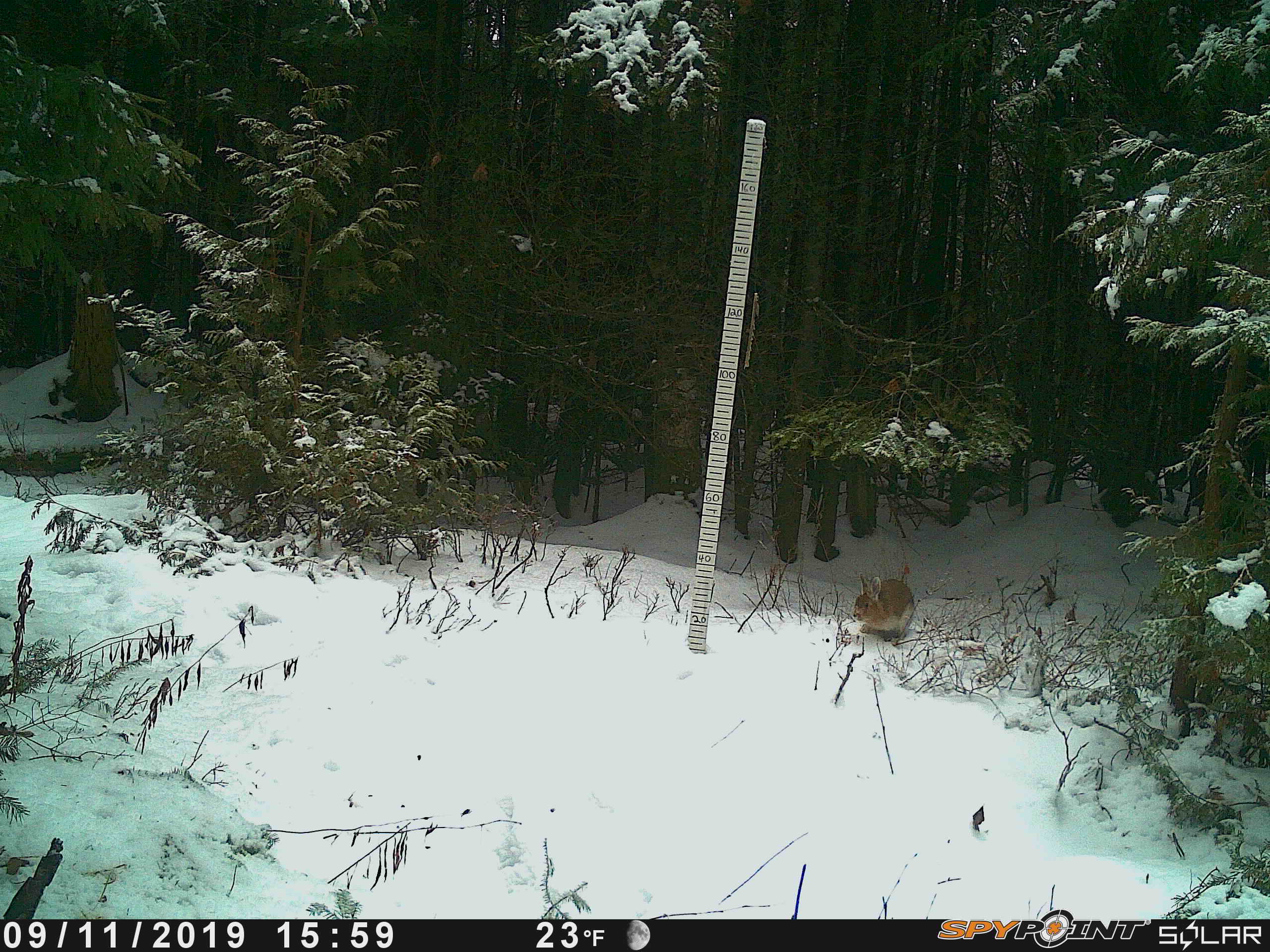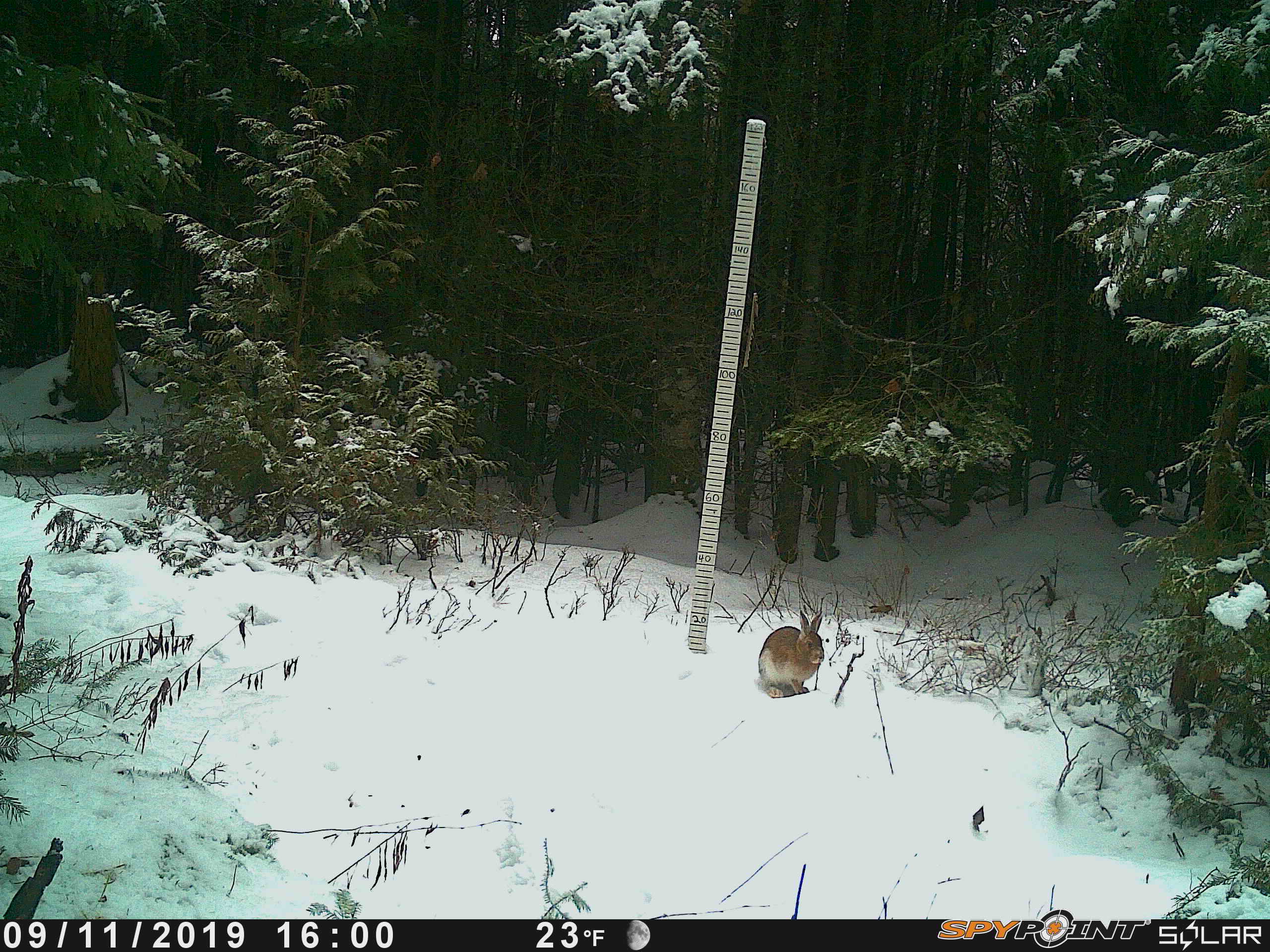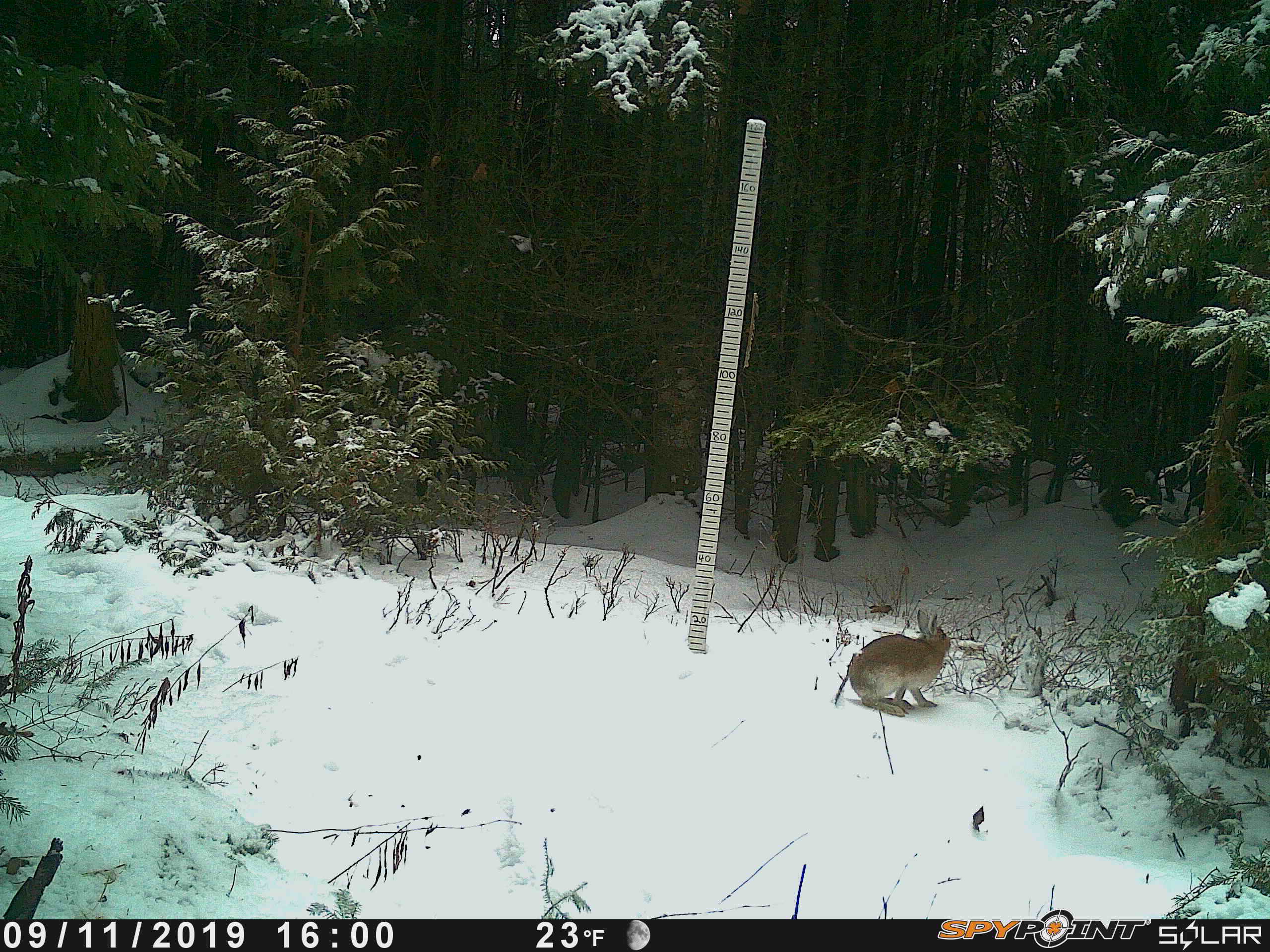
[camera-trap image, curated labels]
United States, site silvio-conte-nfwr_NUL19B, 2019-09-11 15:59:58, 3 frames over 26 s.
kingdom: Animalia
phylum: Chordata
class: Mammalia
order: Lagomorpha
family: Leporidae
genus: Lepus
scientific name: Lepus americanus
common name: snowshoe hare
Snowshoe hare (Lepus americanus).